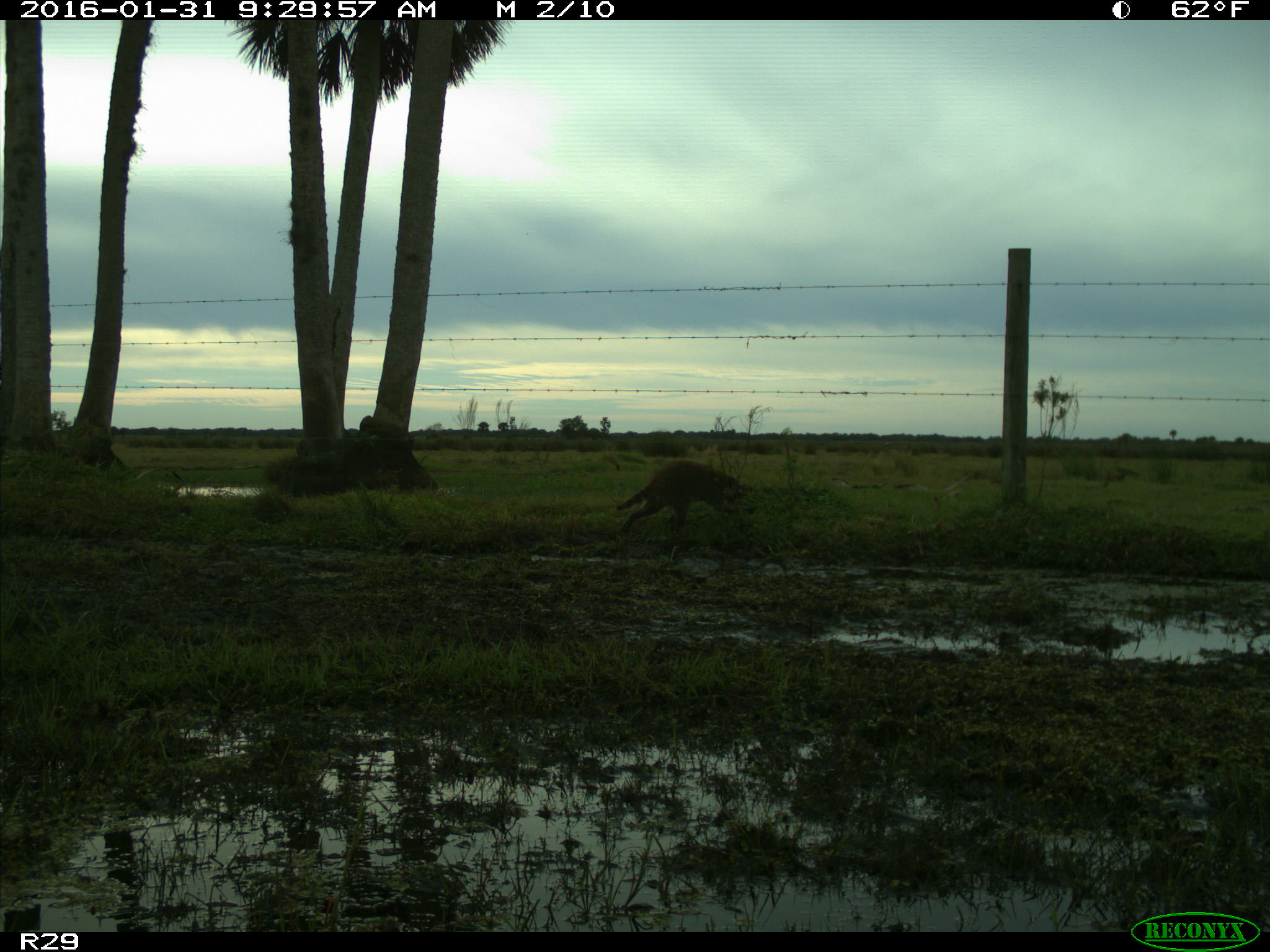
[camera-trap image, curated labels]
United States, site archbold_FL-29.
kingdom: Animalia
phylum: Chordata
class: Mammalia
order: Carnivora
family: Procyonidae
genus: Procyon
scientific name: Procyon lotor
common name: common raccoon